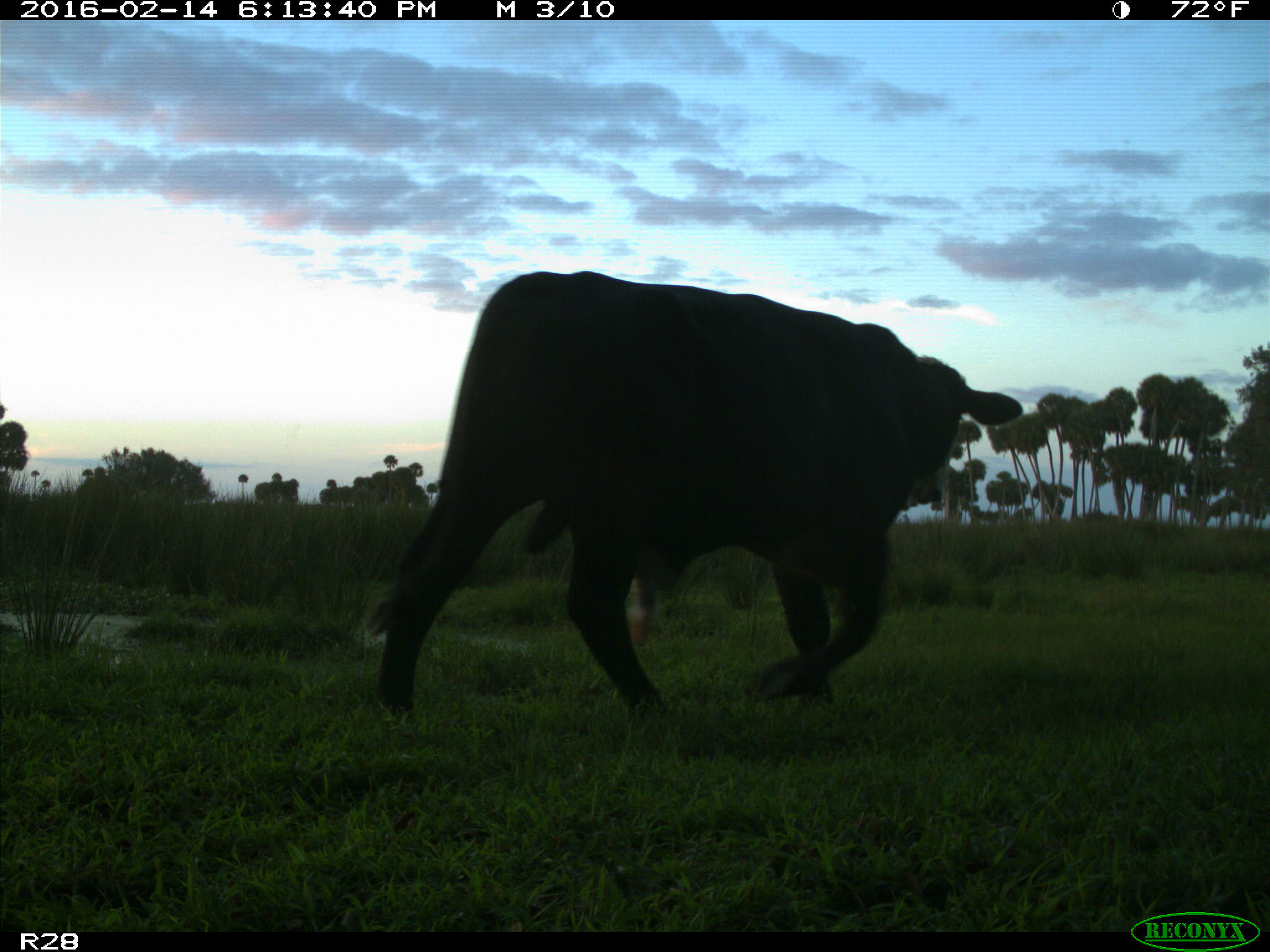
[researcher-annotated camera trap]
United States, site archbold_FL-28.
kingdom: Animalia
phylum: Chordata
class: Mammalia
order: Artiodactyla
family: Bovidae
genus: Bos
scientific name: Bos taurus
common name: domestic cow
Bos taurus (domestic cow).